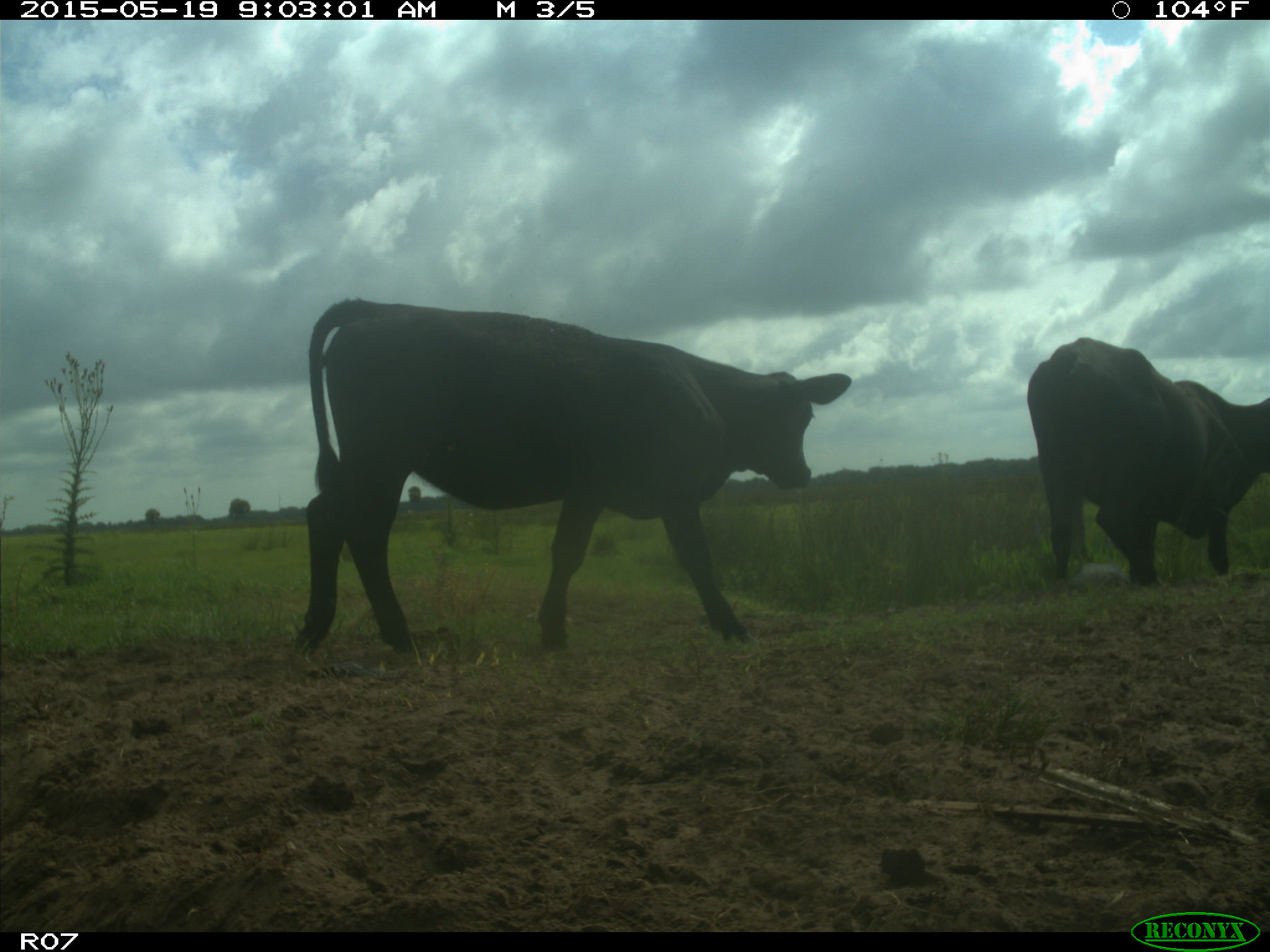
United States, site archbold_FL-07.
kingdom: Animalia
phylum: Chordata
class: Mammalia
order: Artiodactyla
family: Bovidae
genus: Bos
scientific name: Bos taurus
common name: domestic cow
Bos taurus (domestic cow).